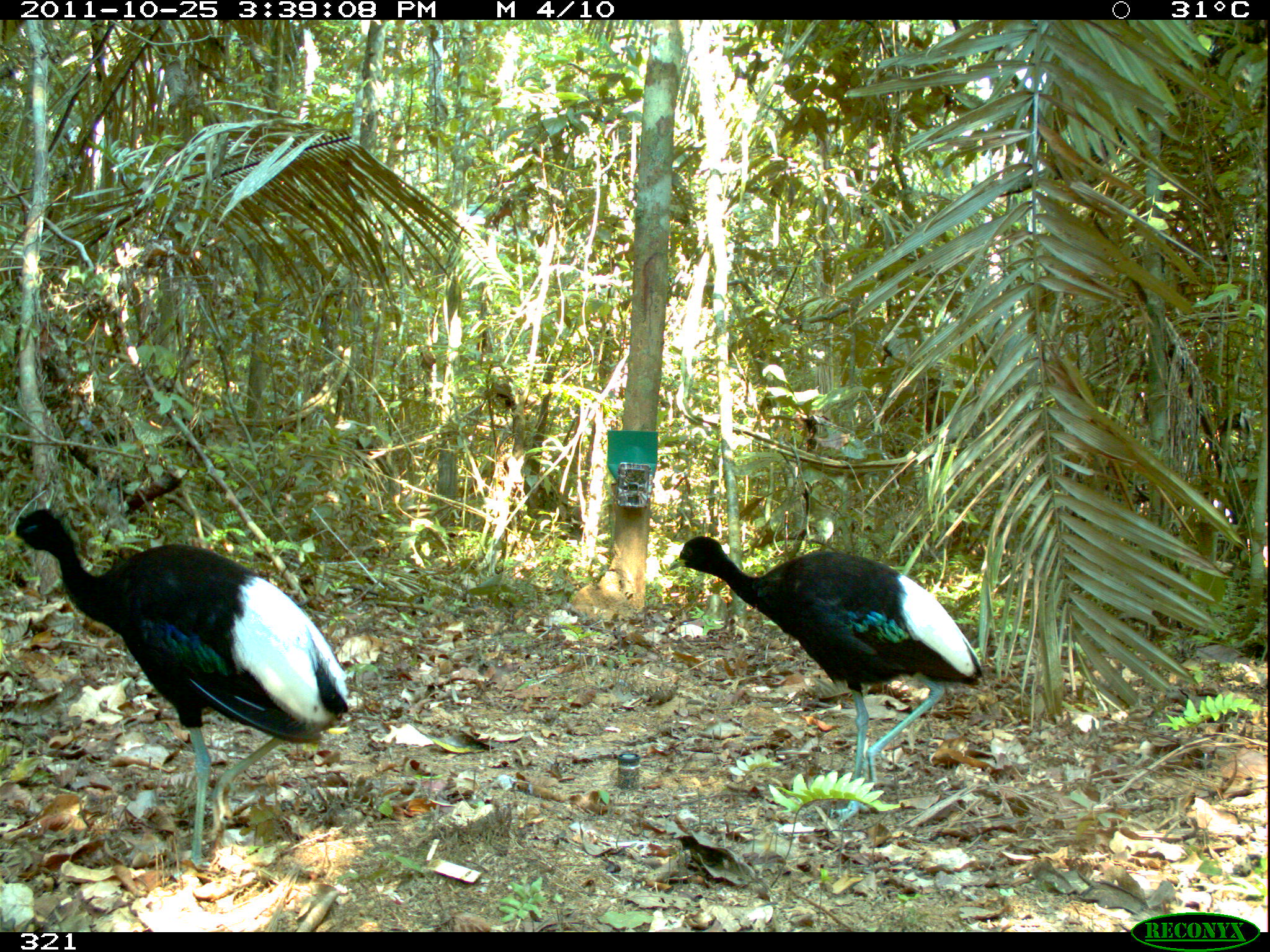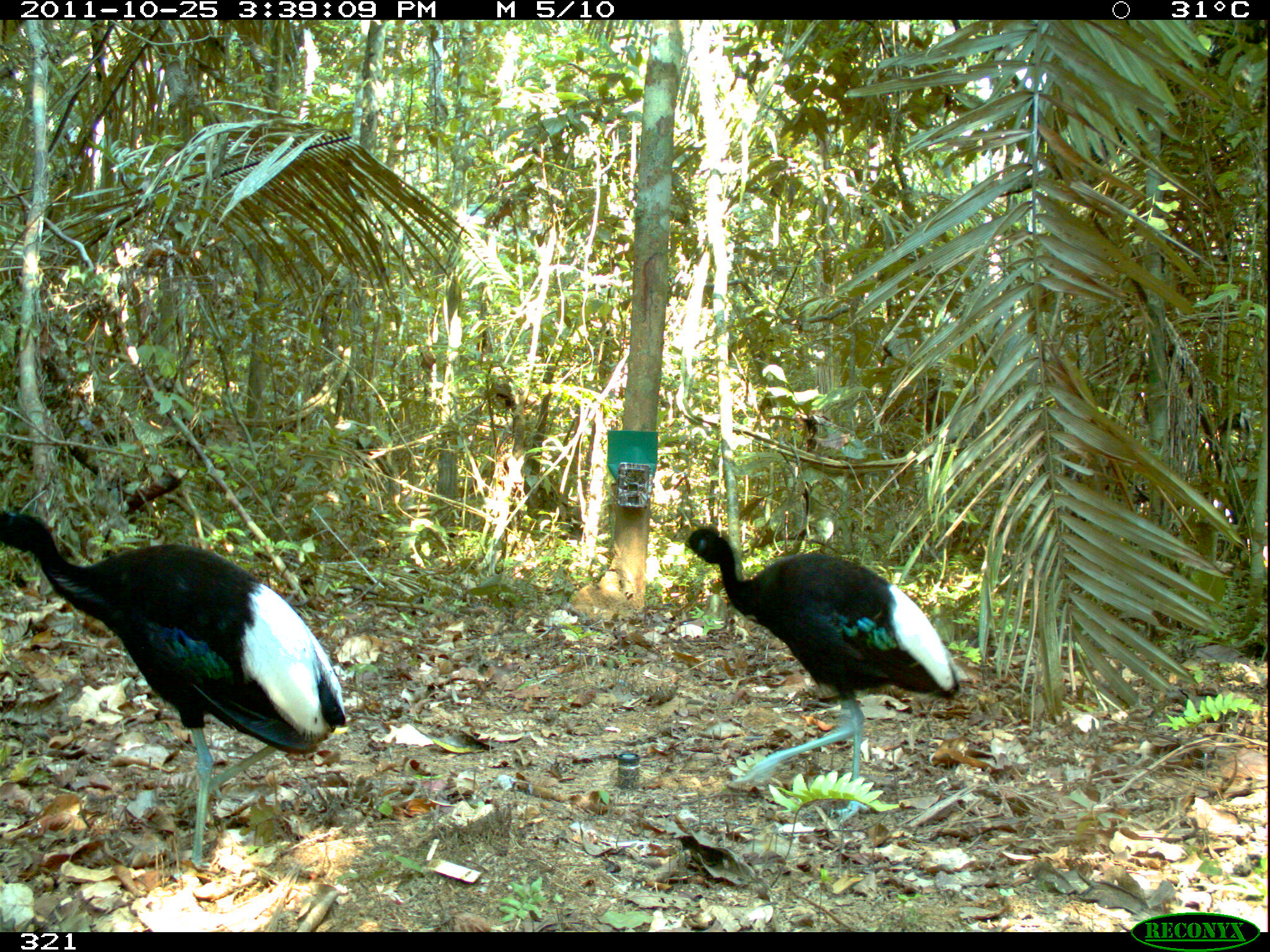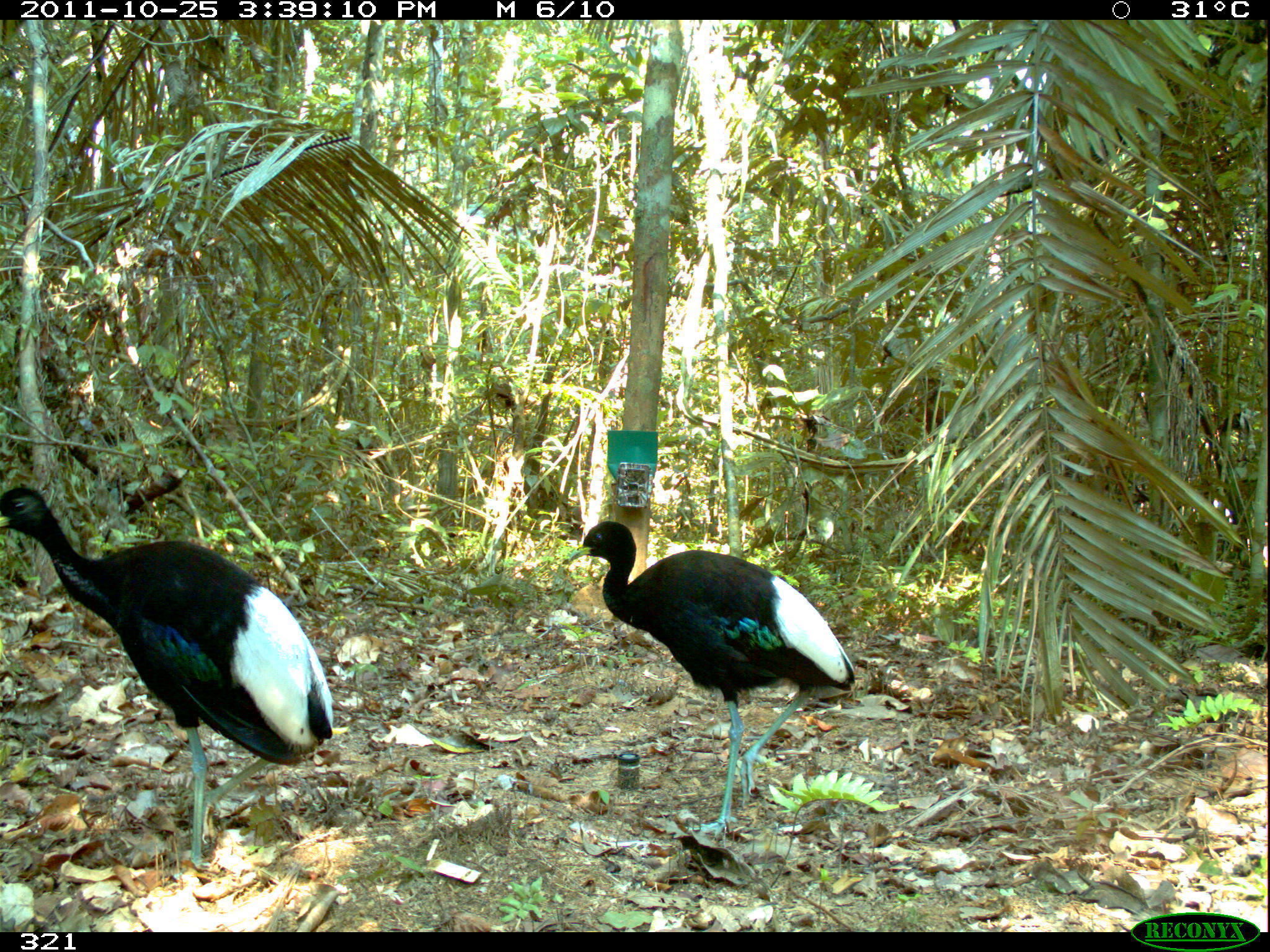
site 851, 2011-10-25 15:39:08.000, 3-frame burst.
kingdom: Animalia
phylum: Chordata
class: Aves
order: Gruiformes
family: Psophiidae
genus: Psophia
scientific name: Psophia leucoptera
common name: pale-winged trumpeter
Psophia leucoptera (pale-winged trumpeter).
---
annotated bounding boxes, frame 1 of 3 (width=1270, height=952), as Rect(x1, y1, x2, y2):
psophia leucoptera: Rect(1, 508, 349, 863); Rect(667, 535, 984, 824)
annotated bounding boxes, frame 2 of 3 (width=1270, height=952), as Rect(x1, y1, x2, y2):
psophia leucoptera: Rect(0, 510, 347, 873); Rect(676, 523, 961, 817)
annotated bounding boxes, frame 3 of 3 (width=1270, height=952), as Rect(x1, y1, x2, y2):
psophia leucoptera: Rect(0, 485, 333, 868); Rect(567, 520, 855, 846)